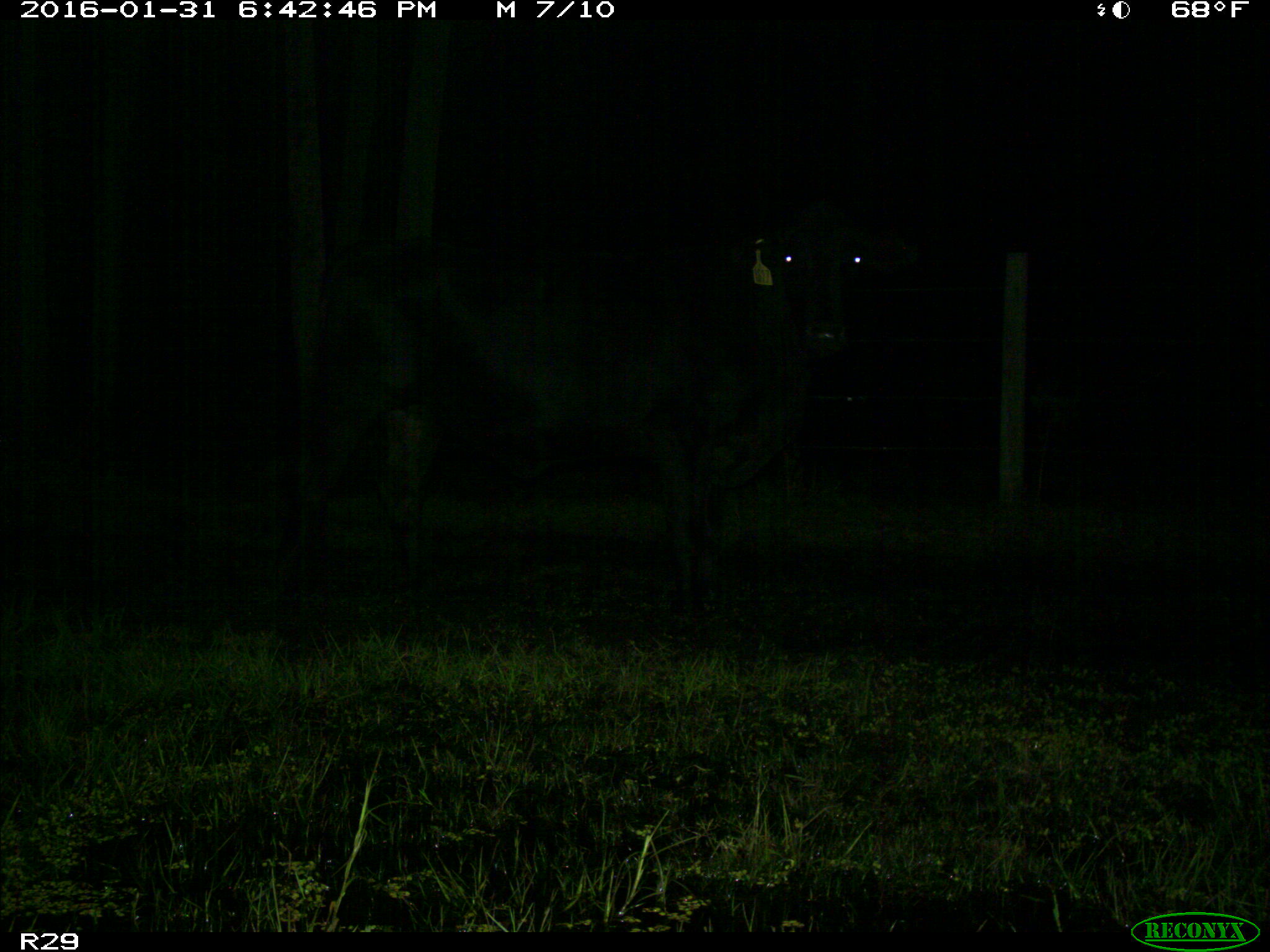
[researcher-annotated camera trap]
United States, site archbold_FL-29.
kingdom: Animalia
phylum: Chordata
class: Mammalia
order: Artiodactyla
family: Bovidae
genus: Bos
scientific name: Bos taurus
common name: domestic cow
Bos taurus (domestic cow).